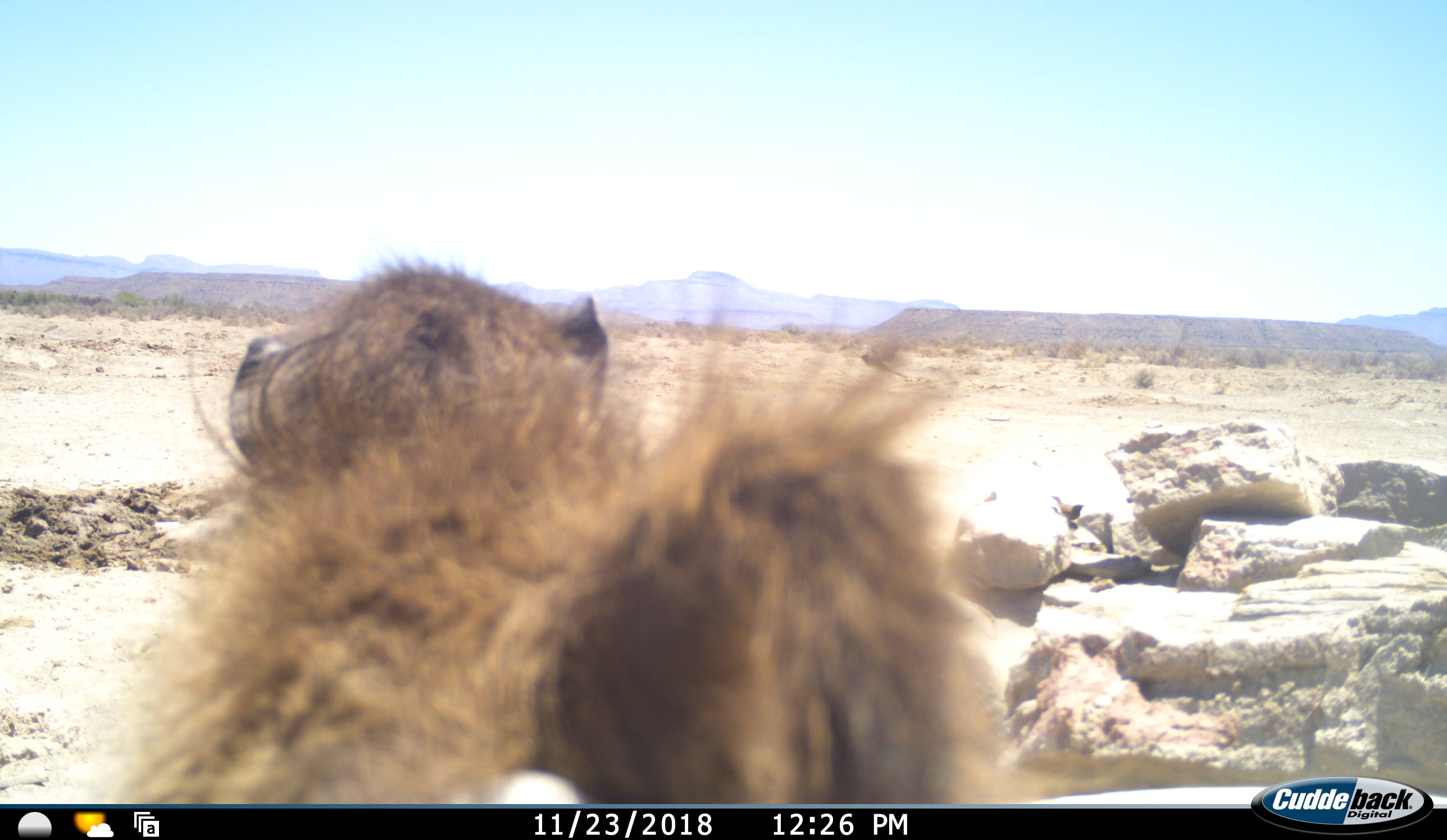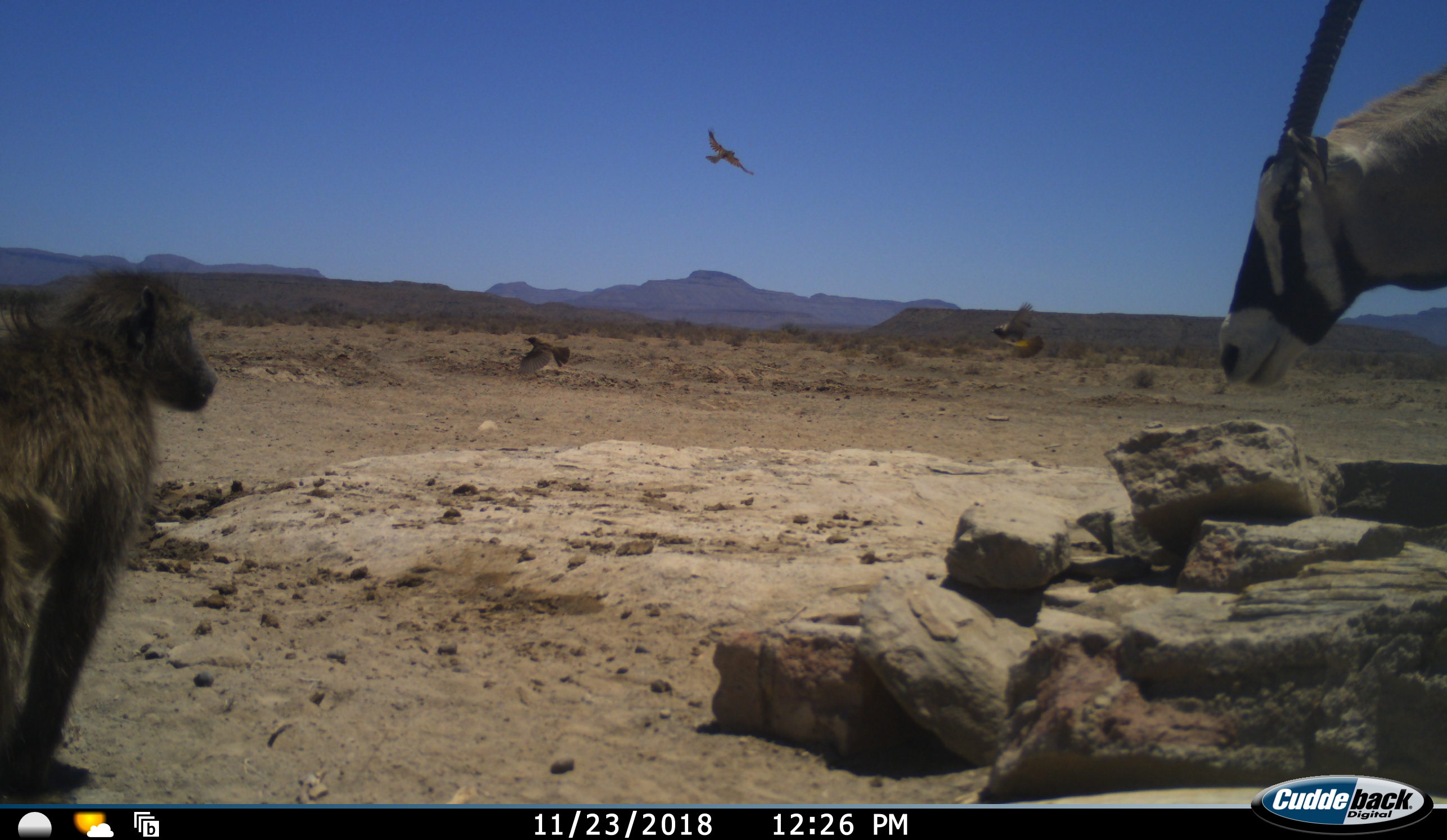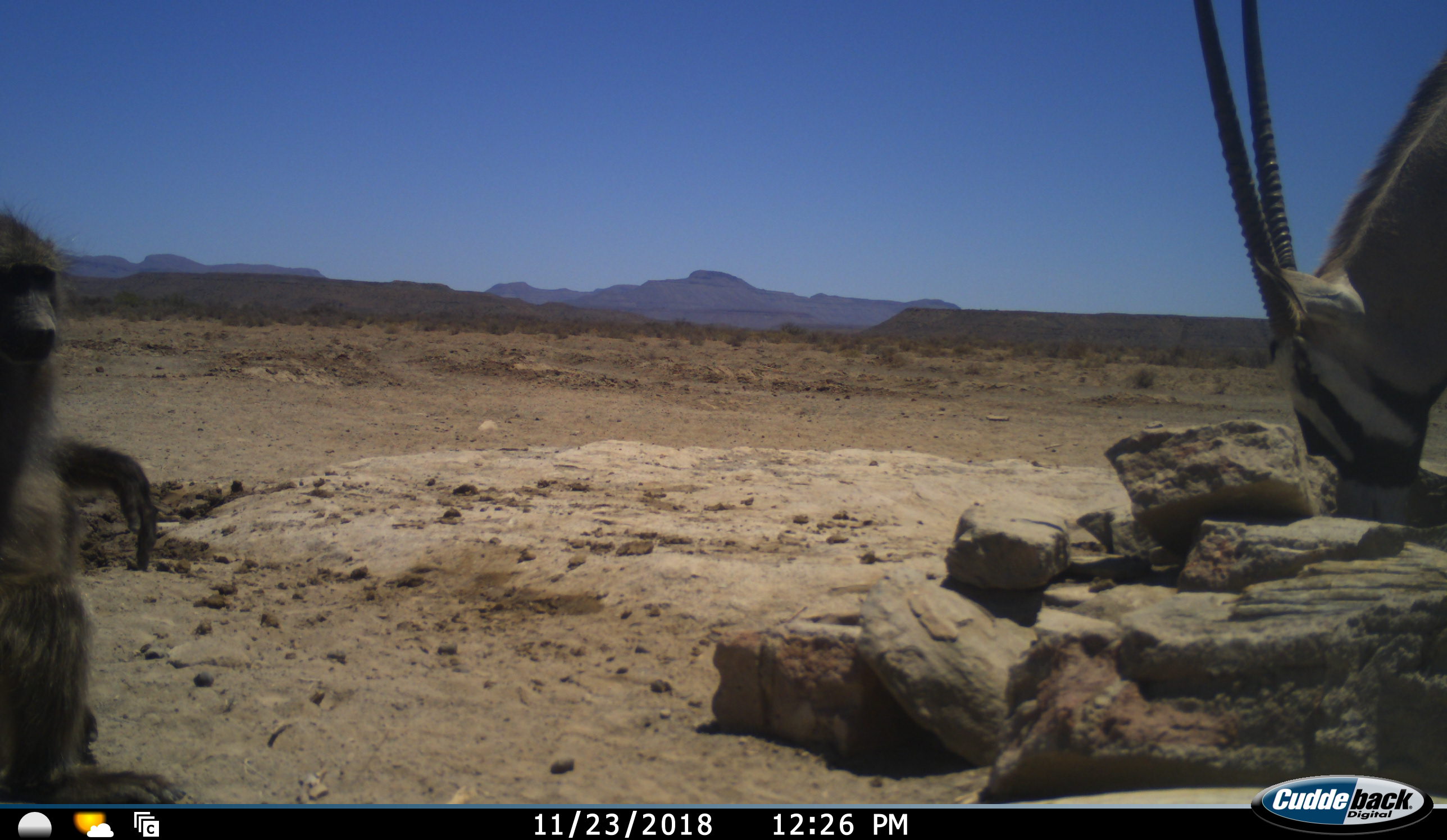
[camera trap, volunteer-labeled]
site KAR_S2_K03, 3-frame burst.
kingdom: Animalia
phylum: Chordata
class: Mammalia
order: Primates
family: Cercopithecidae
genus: Papio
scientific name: Papio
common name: baboon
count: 1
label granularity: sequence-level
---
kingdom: Animalia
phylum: Chordata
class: Aves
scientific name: Aves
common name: bird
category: birdother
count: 3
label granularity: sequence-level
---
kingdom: Animalia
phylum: Chordata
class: Mammalia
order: Artiodactyla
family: Bovidae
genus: Oryx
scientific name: Oryx gazella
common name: gemsbok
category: oryx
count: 1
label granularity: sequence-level